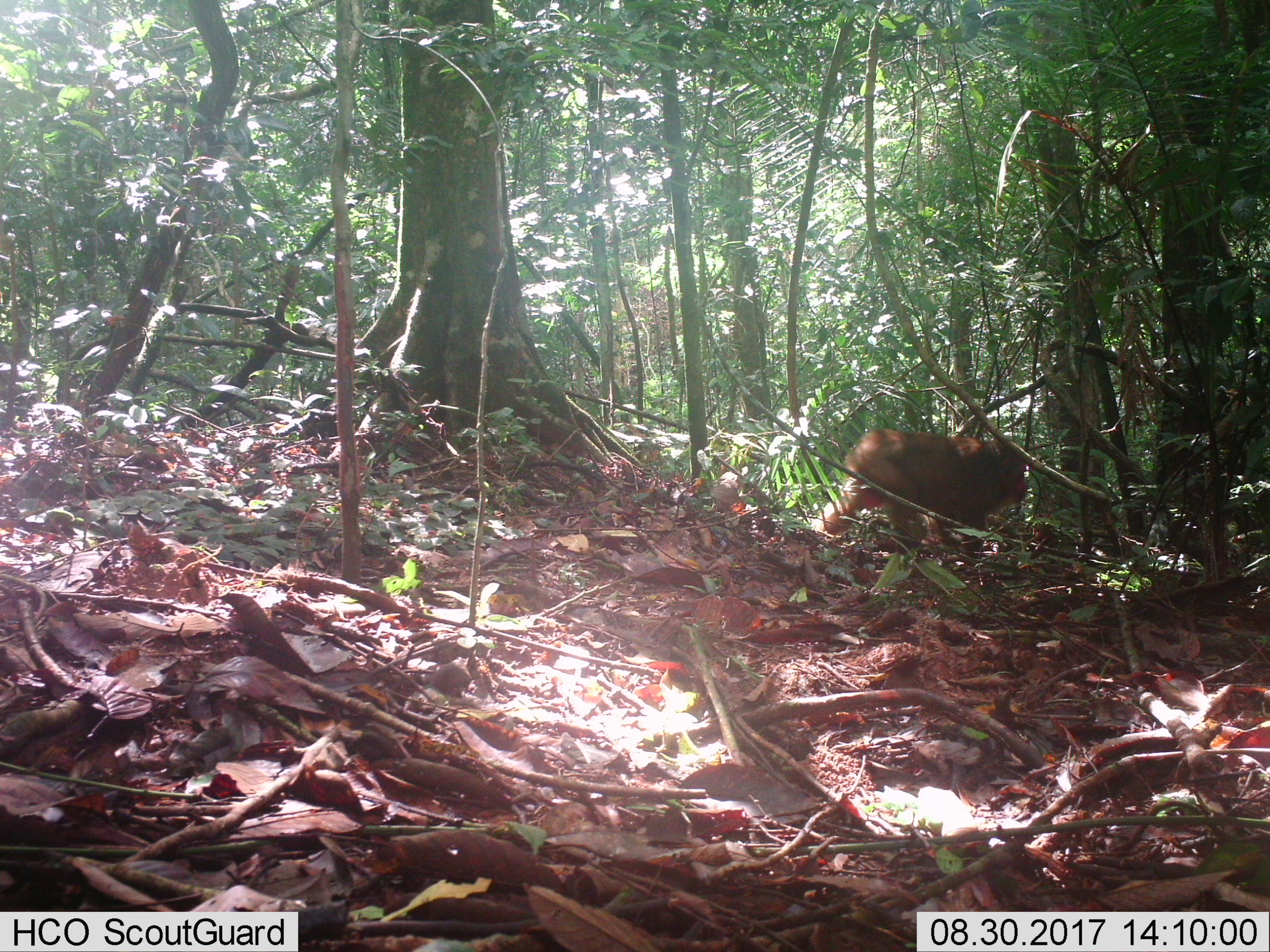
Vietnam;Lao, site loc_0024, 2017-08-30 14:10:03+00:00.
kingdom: Animalia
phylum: Chordata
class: Mammalia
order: Primates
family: Cercopithecidae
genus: Macaca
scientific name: Macaca arctoides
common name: stump-tailed macaque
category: stump tailed macaque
Stump tailed macaque (stump-tailed macaque) (Macaca arctoides). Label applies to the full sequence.